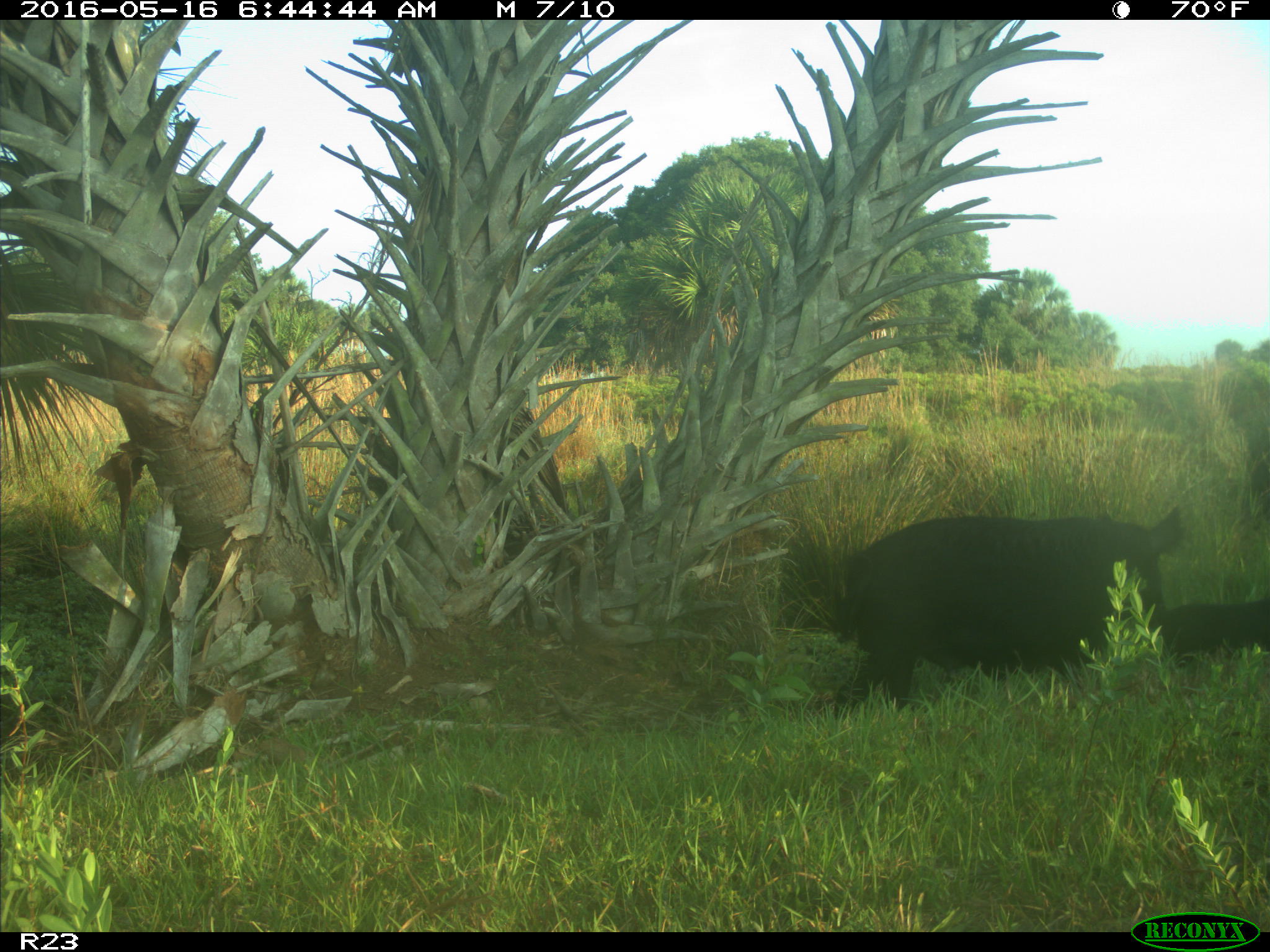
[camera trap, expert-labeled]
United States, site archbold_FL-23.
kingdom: Animalia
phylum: Chordata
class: Mammalia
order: Artiodactyla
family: Suidae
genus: Sus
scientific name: Sus scrofa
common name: wild boar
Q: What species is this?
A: Sus scrofa (wild boar).